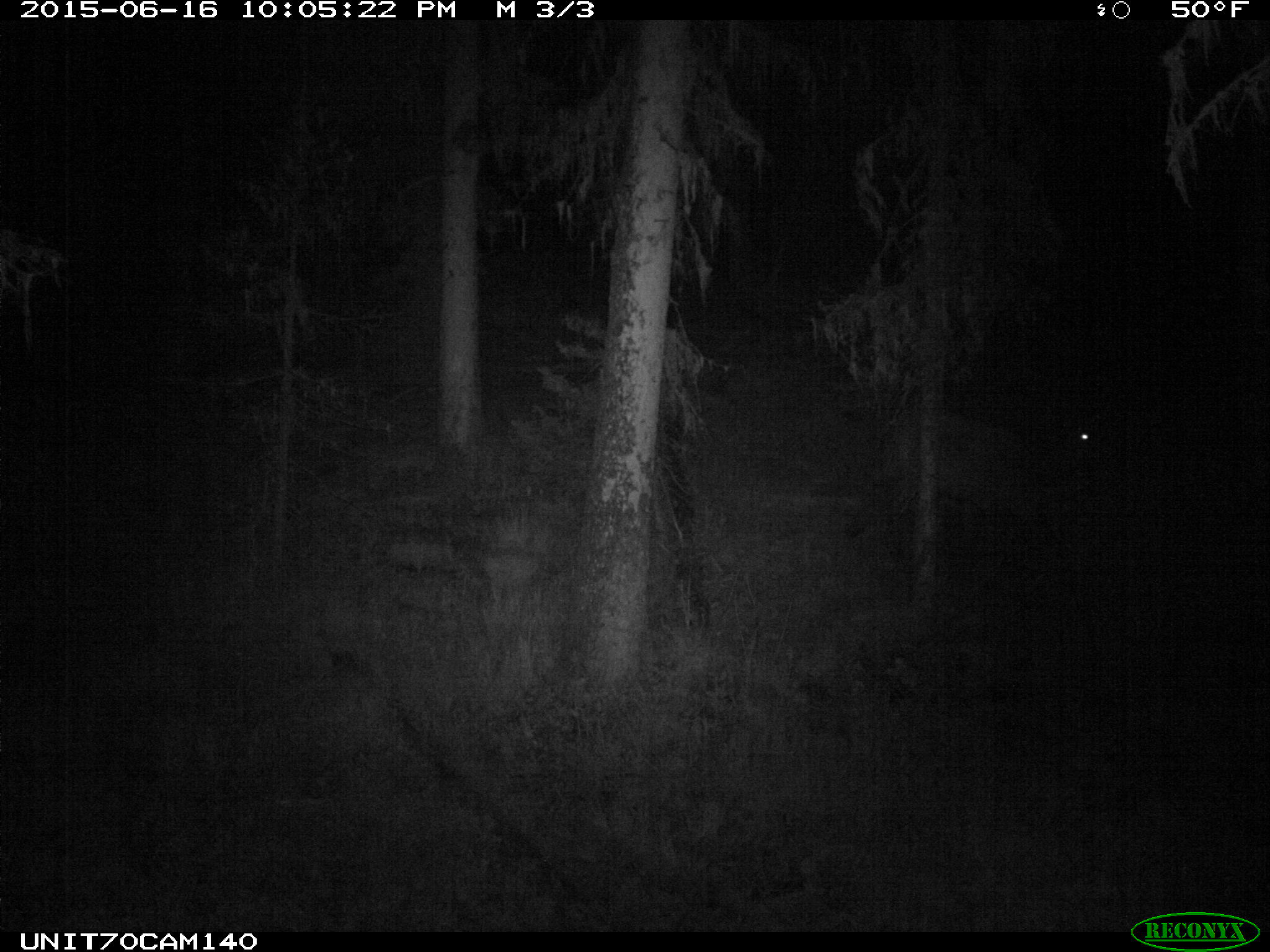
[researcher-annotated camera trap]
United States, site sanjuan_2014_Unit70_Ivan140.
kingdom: Animalia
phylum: Chordata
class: Mammalia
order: Artiodactyla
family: Cervidae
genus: Cervus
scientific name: Cervus elaphus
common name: red deer